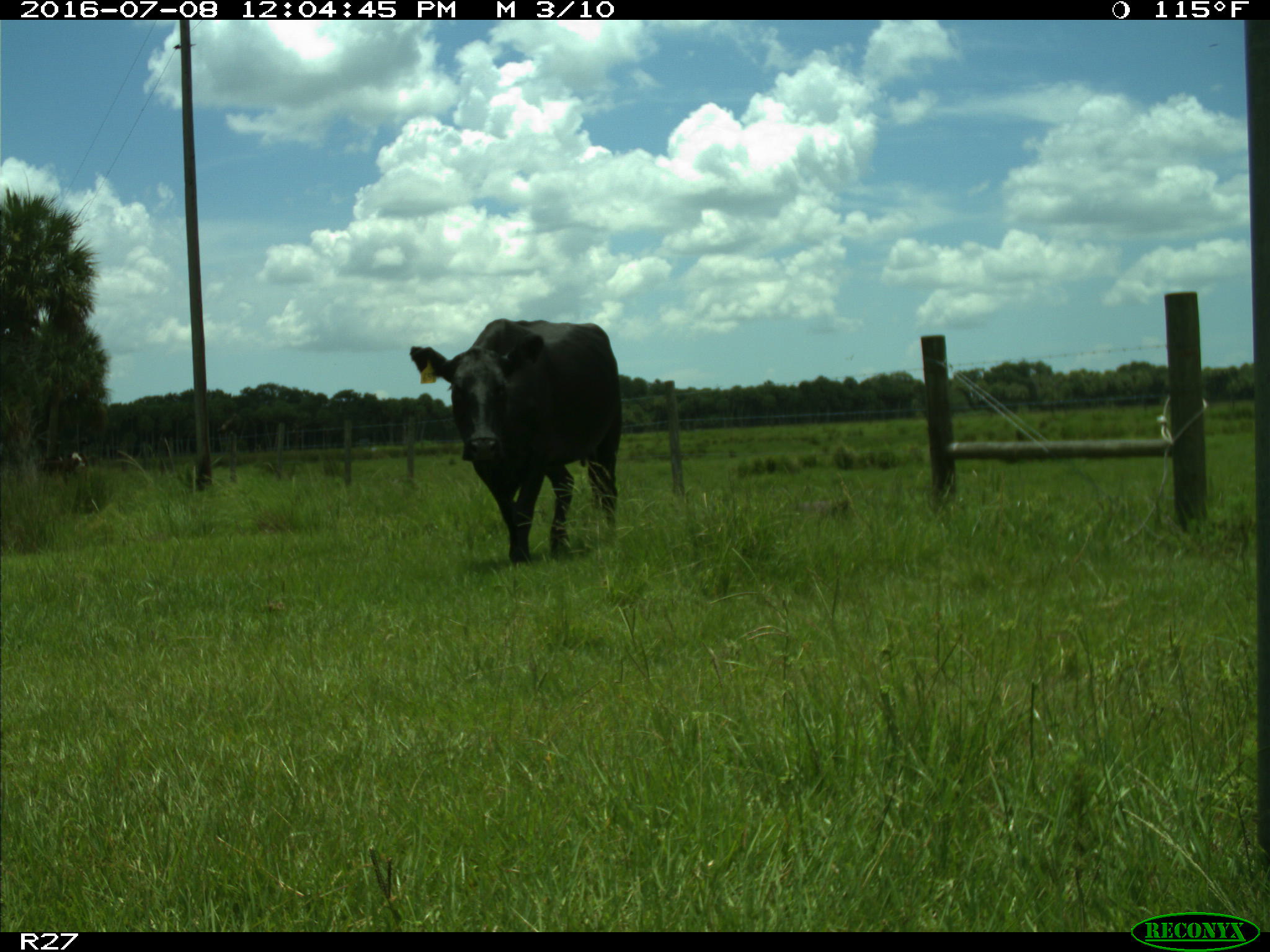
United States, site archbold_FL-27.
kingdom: Animalia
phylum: Chordata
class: Mammalia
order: Artiodactyla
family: Bovidae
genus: Bos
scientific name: Bos taurus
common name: domestic cow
Bos taurus (domestic cow).